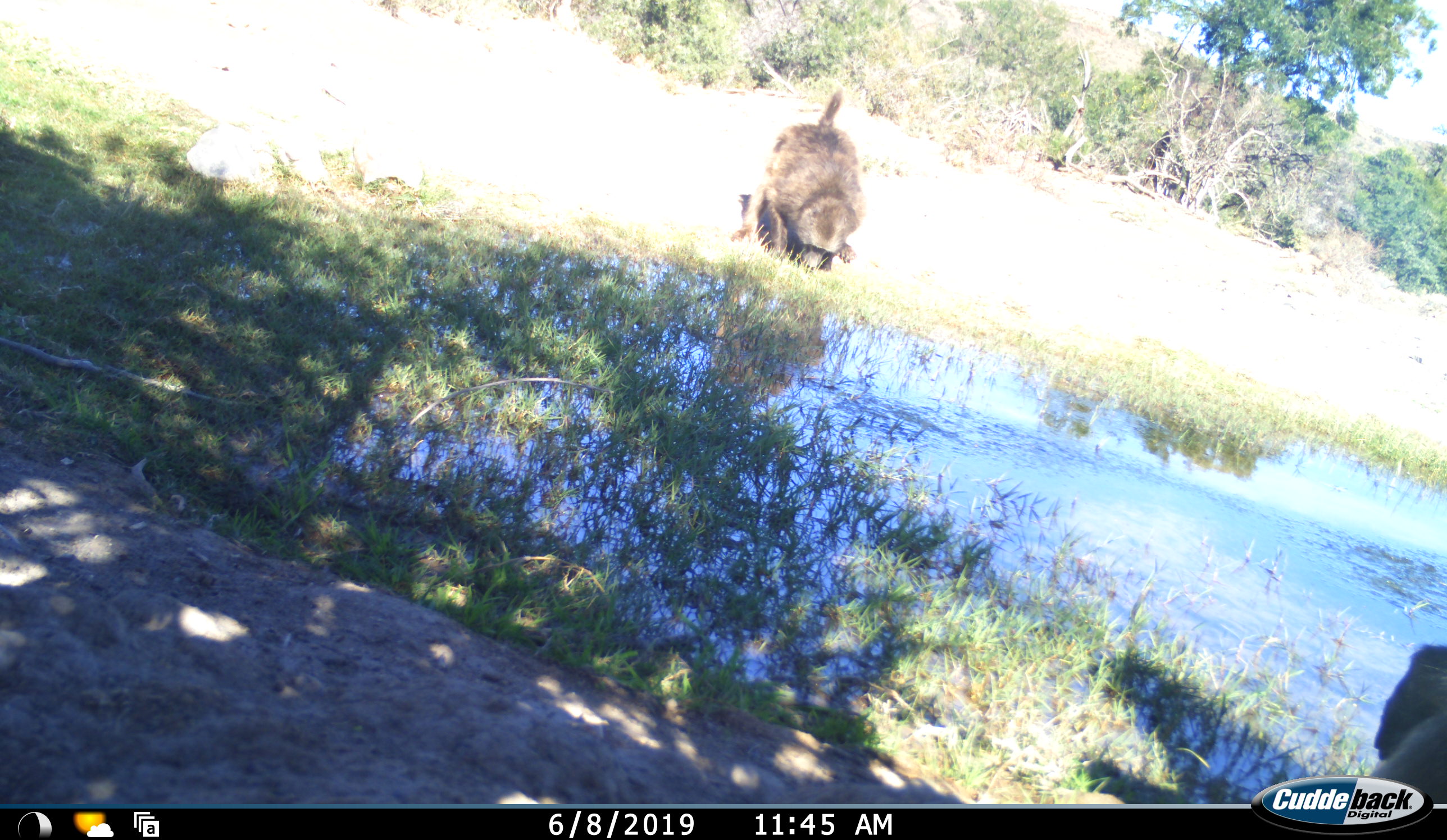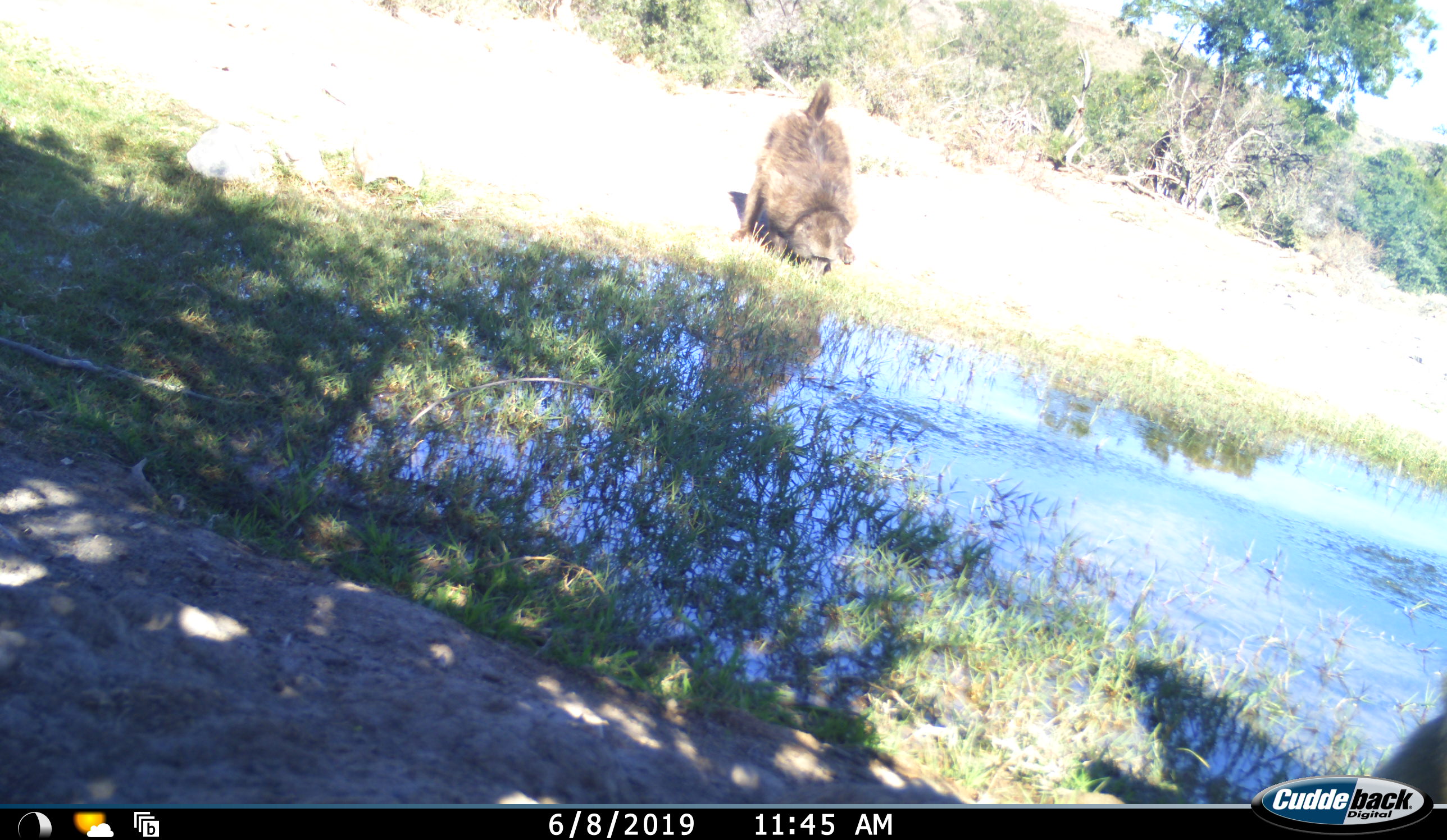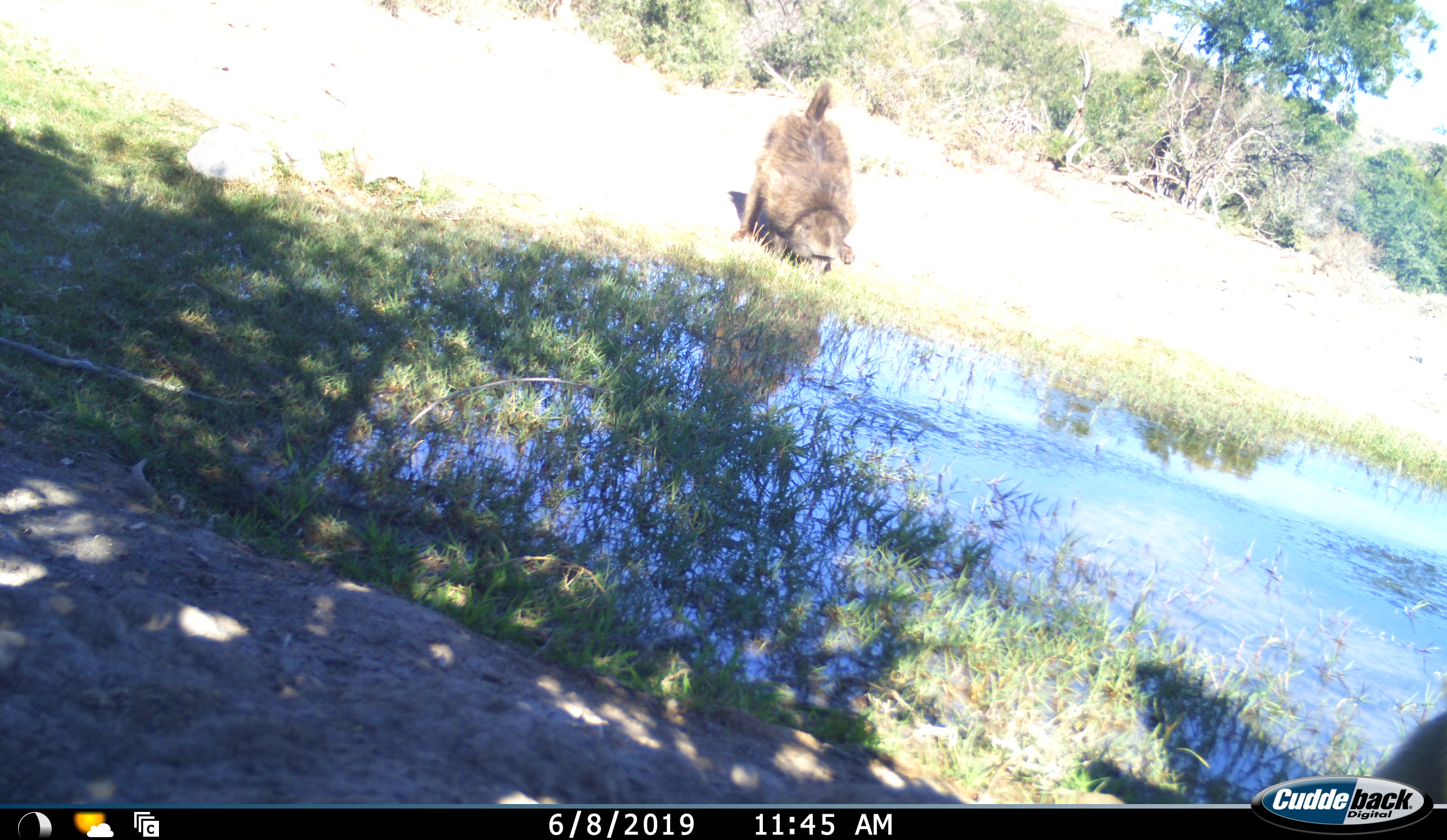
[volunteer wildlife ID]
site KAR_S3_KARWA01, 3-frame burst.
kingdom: Animalia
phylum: Chordata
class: Mammalia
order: Primates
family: Cercopithecidae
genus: Papio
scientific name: Papio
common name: baboon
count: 2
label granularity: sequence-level